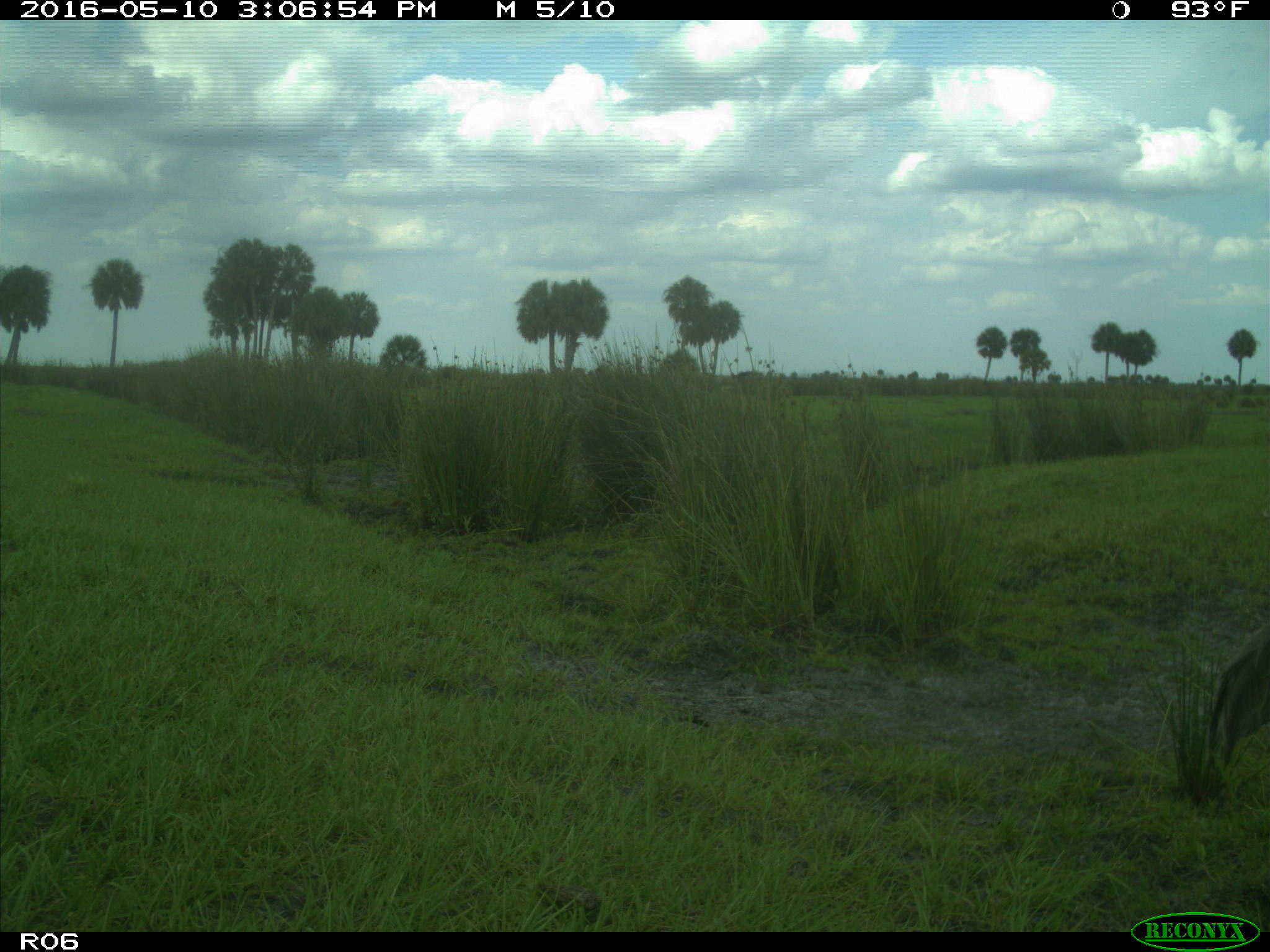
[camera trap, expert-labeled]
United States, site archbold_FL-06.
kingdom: Animalia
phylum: Chordata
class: Aves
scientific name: Aves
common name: birds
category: unidentified bird